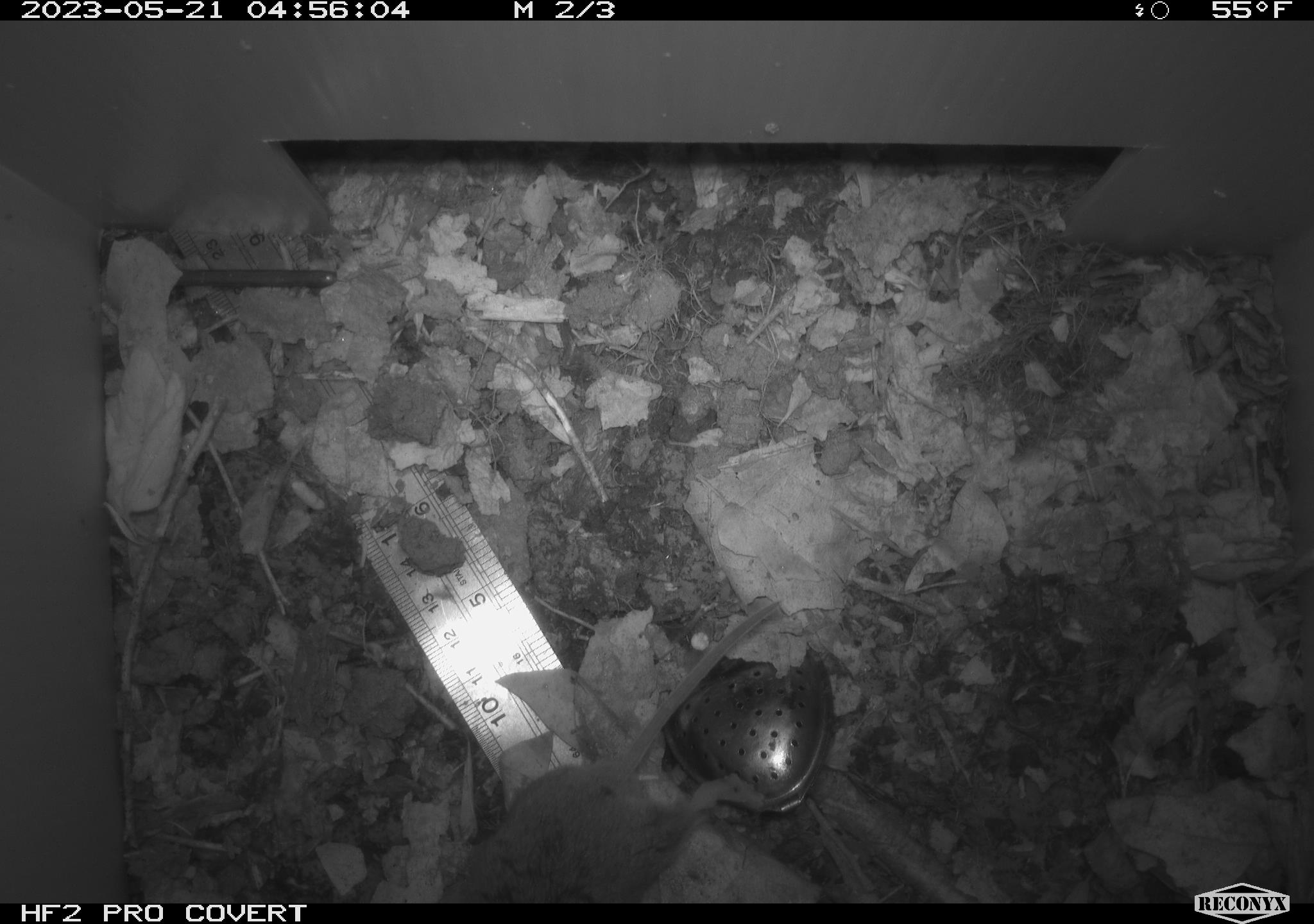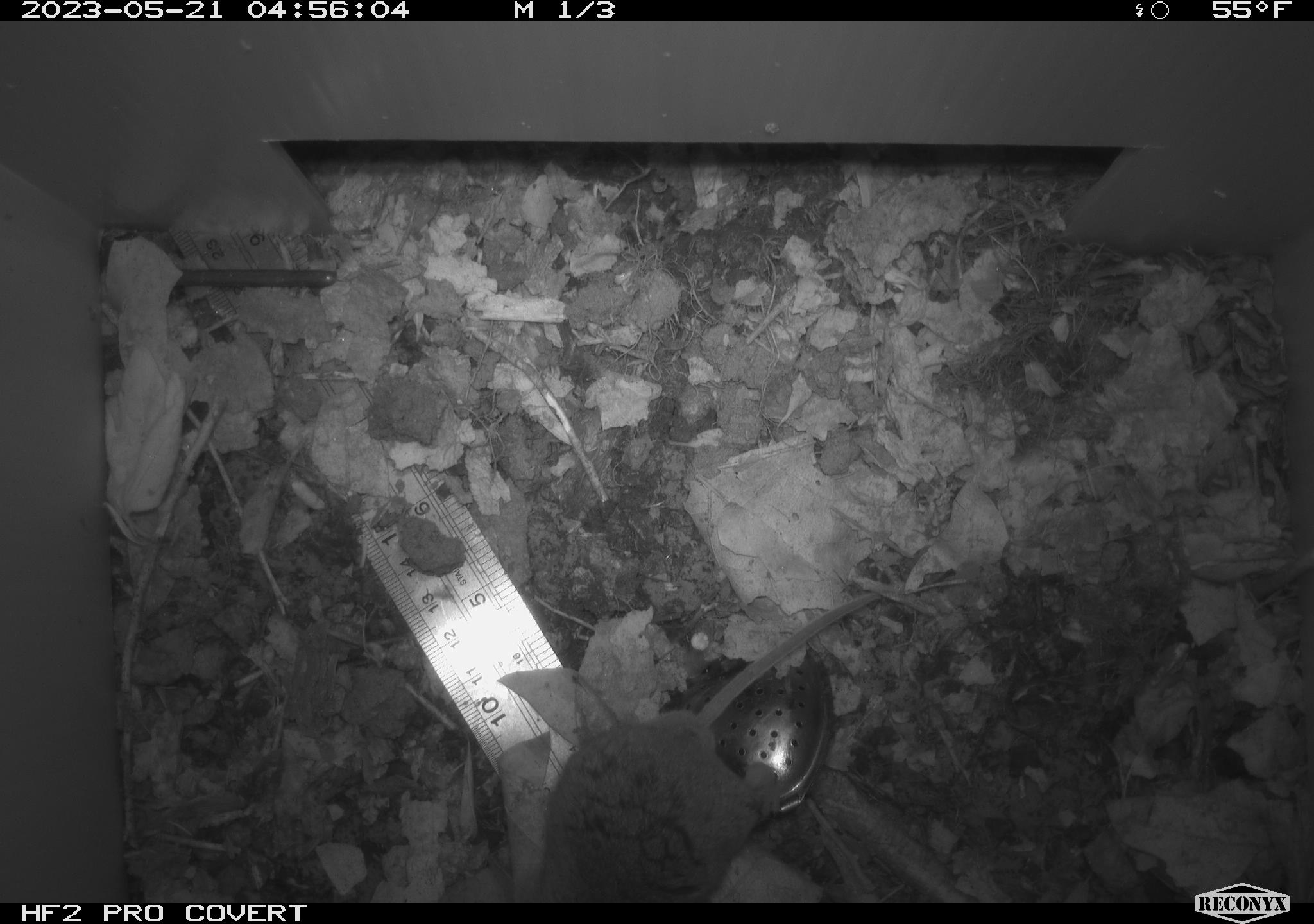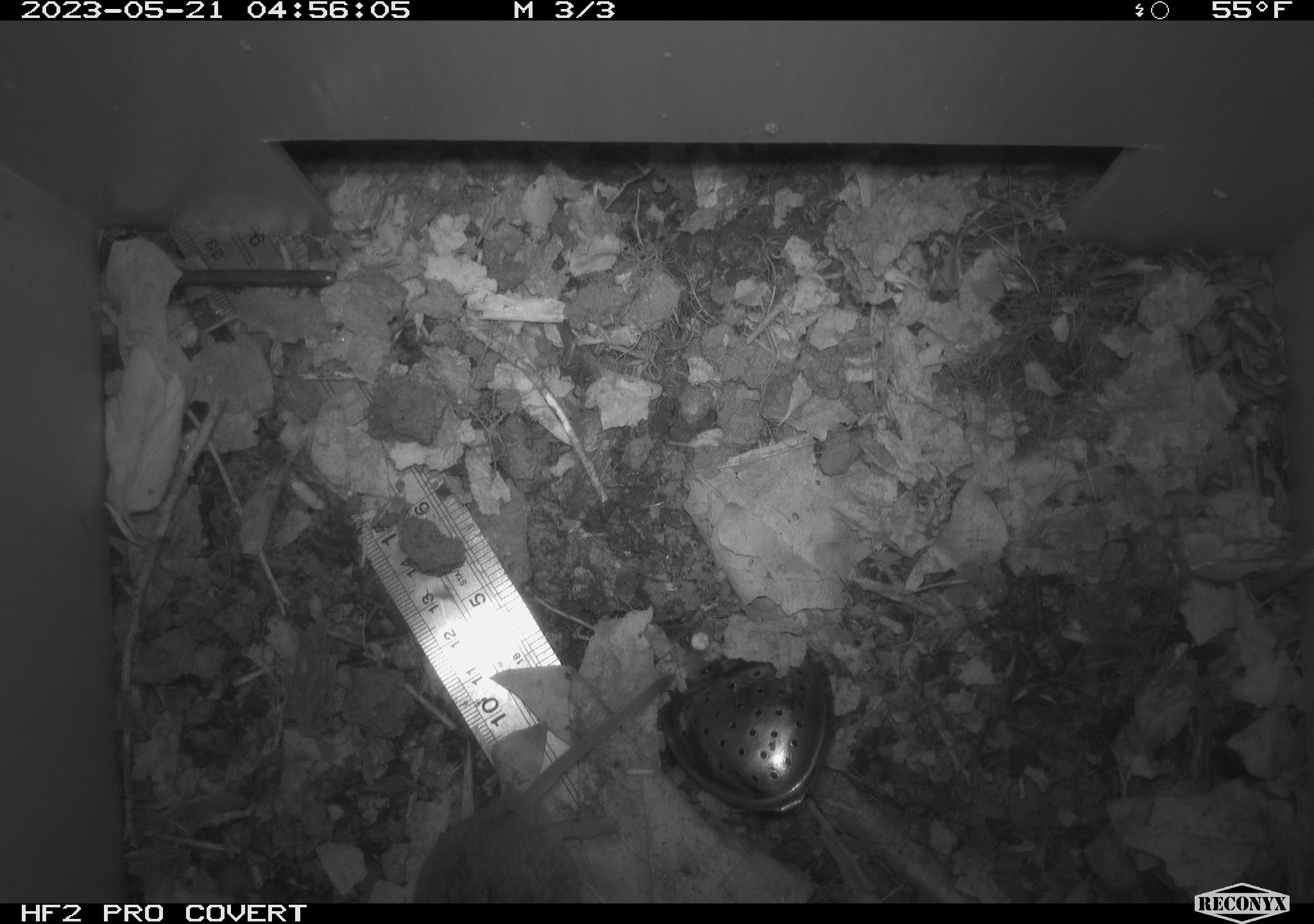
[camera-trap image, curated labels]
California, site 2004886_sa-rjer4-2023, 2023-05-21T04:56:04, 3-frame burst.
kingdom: Animalia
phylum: Chordata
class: Mammalia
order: Rodentia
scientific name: Rodentia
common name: mouse species